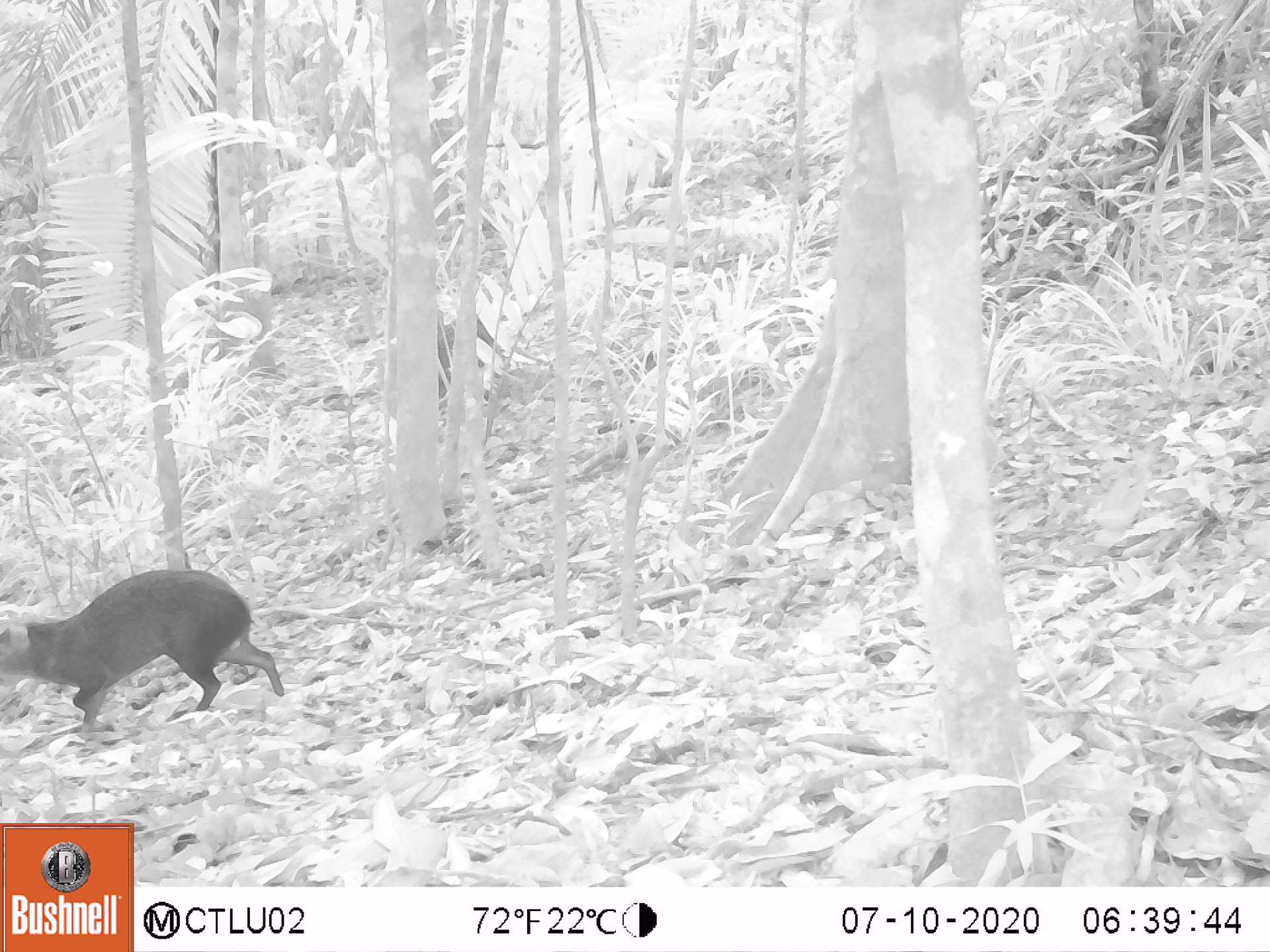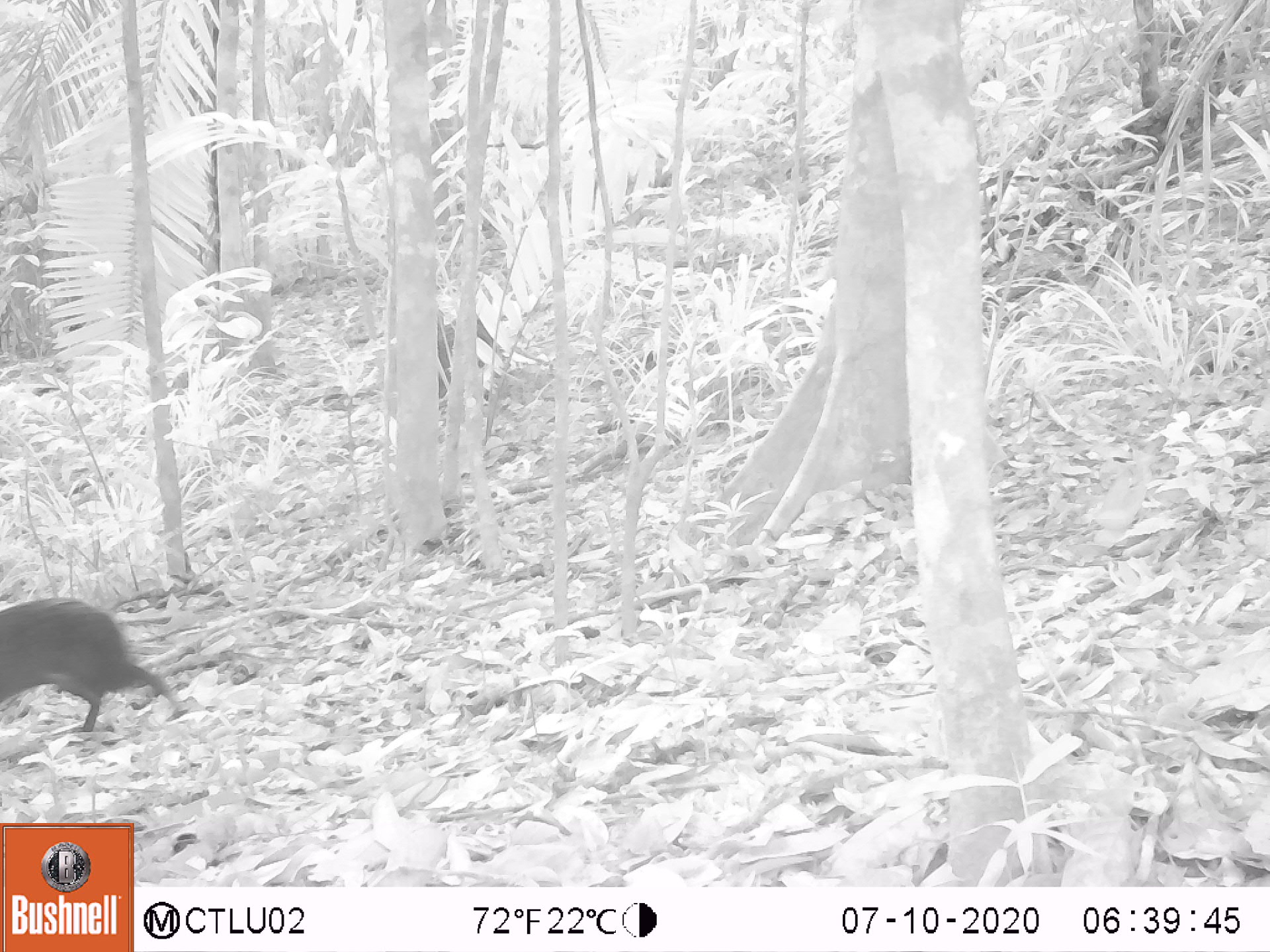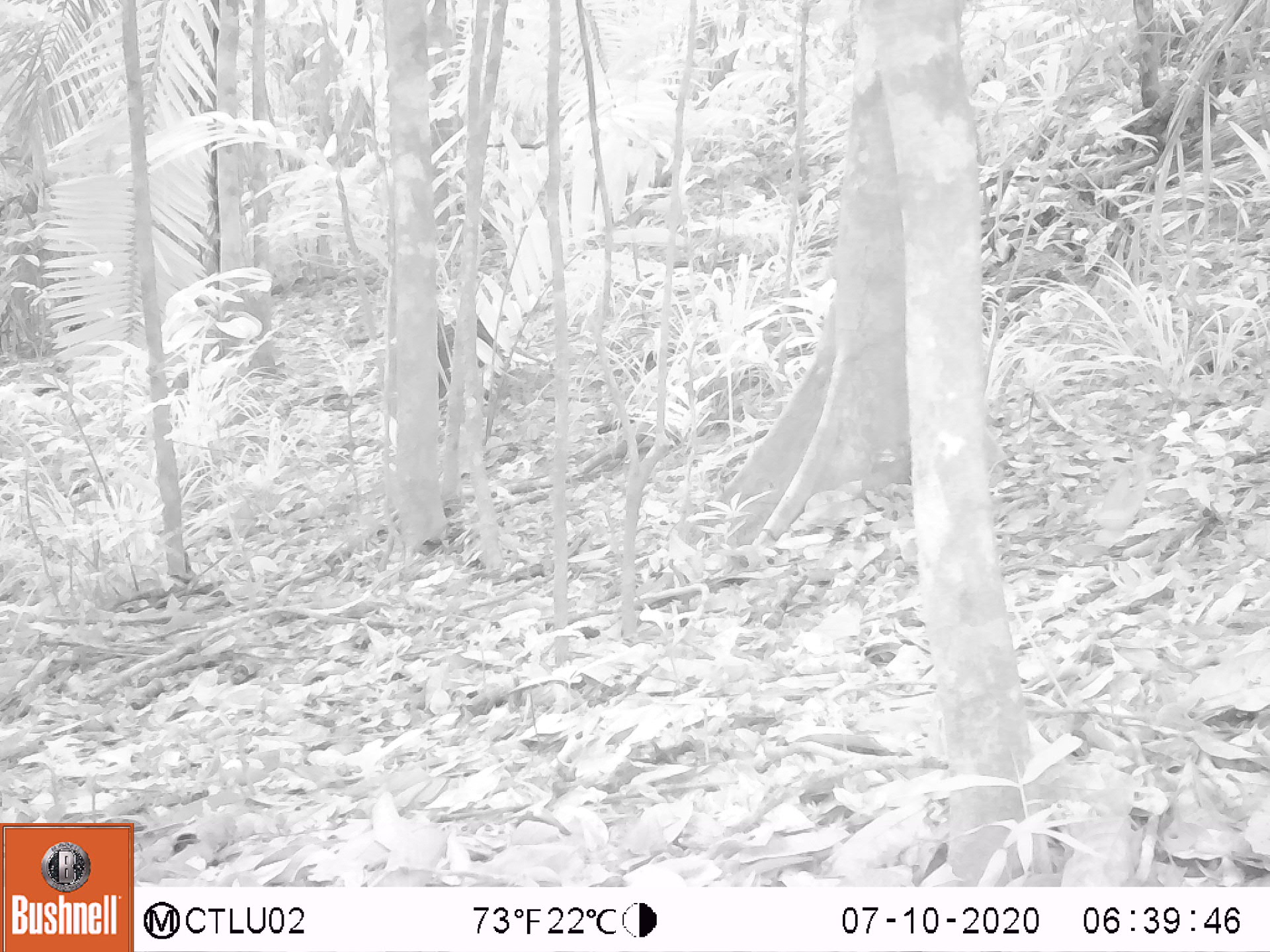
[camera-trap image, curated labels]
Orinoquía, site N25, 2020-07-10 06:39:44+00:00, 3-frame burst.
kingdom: Animalia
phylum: Chordata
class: Mammalia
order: Rodentia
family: Dasyproctidae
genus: Dasyprocta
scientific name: Dasyprocta fuliginosa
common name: black agouti